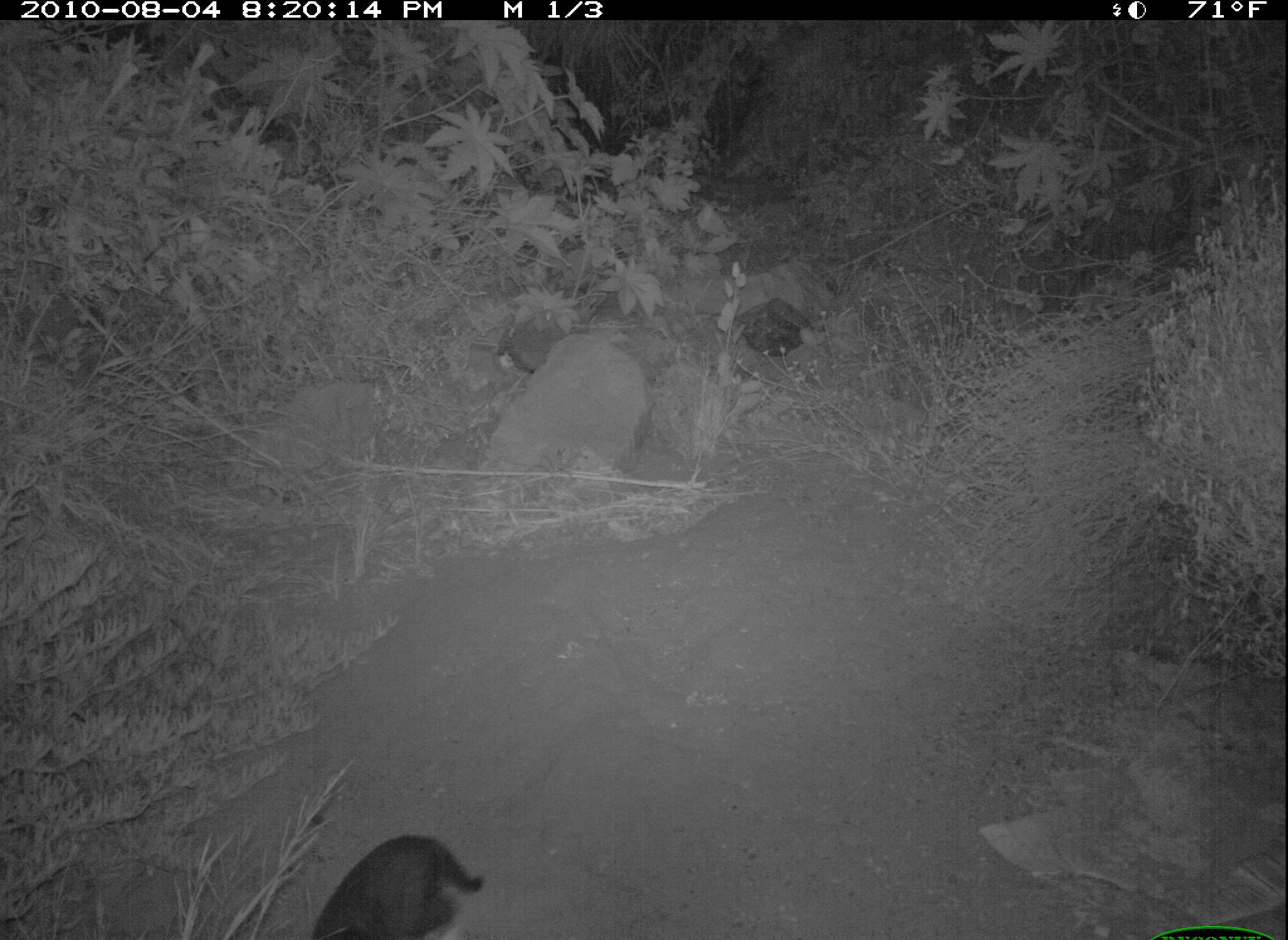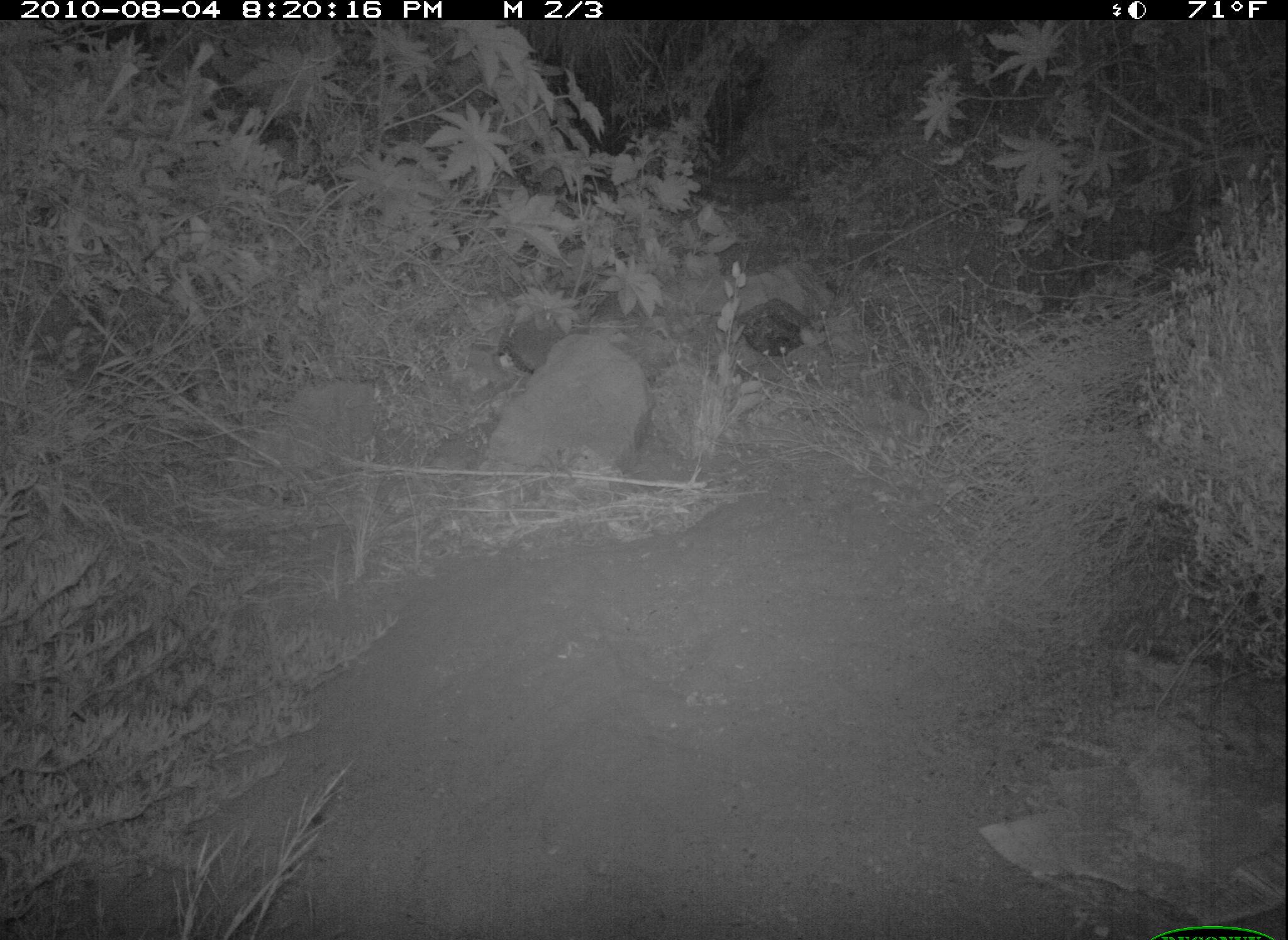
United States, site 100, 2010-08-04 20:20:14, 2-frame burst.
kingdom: Animalia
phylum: Chordata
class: Mammalia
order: Carnivora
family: Felidae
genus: Felis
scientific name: Felis catus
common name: cat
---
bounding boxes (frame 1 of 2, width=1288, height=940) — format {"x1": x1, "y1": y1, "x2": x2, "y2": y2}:
cat: {"x1": 293, "y1": 818, "x2": 509, "y2": 940}